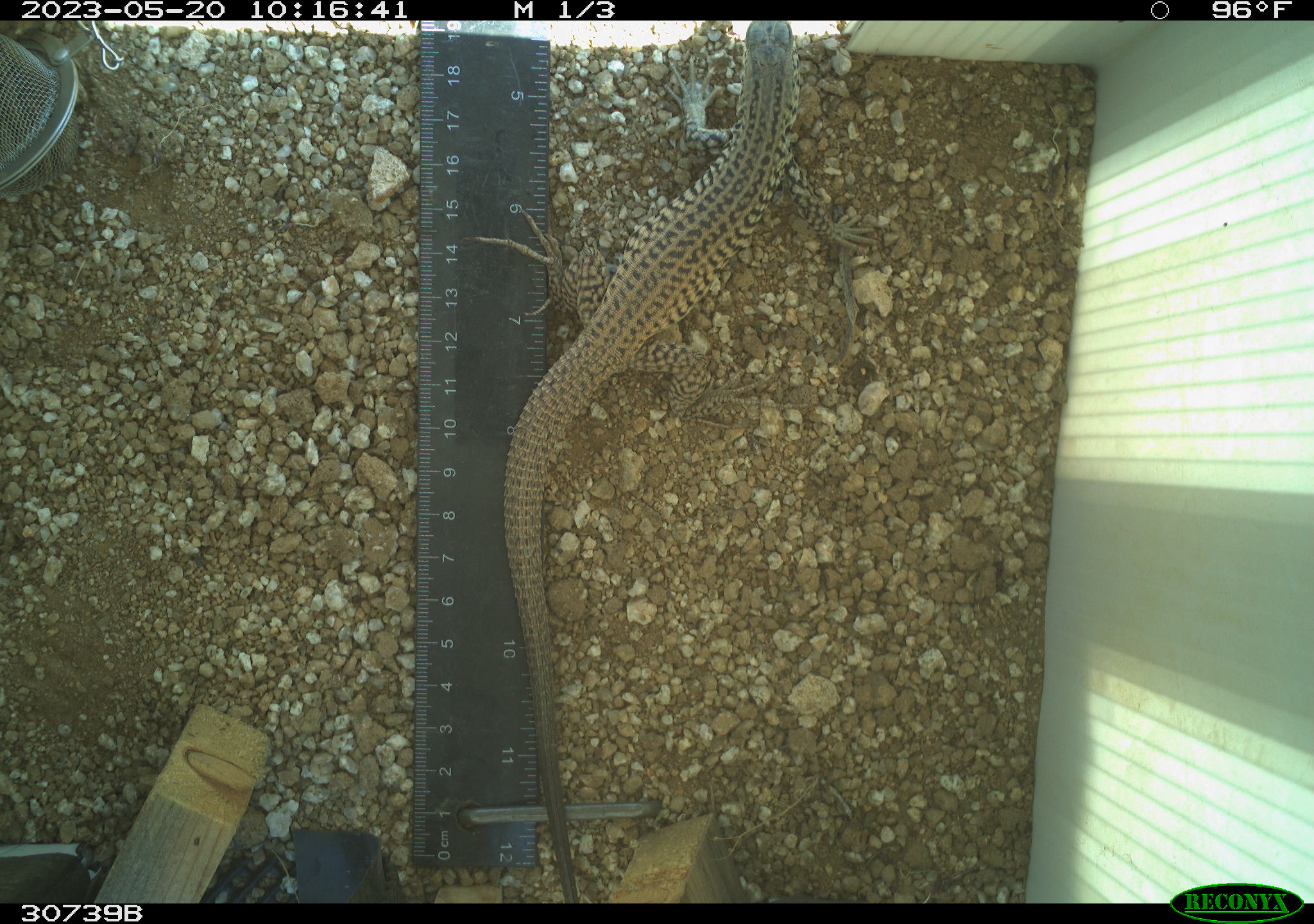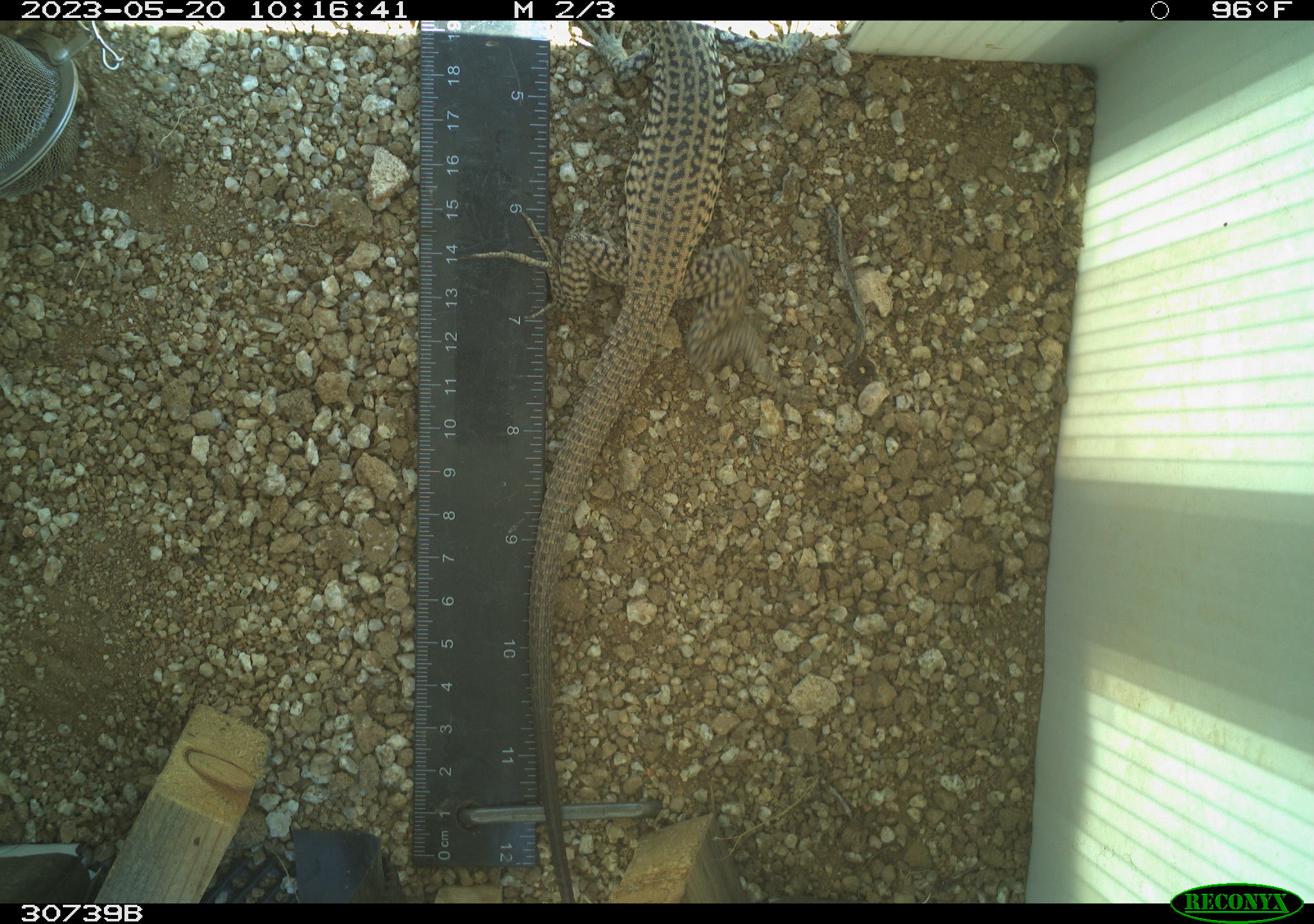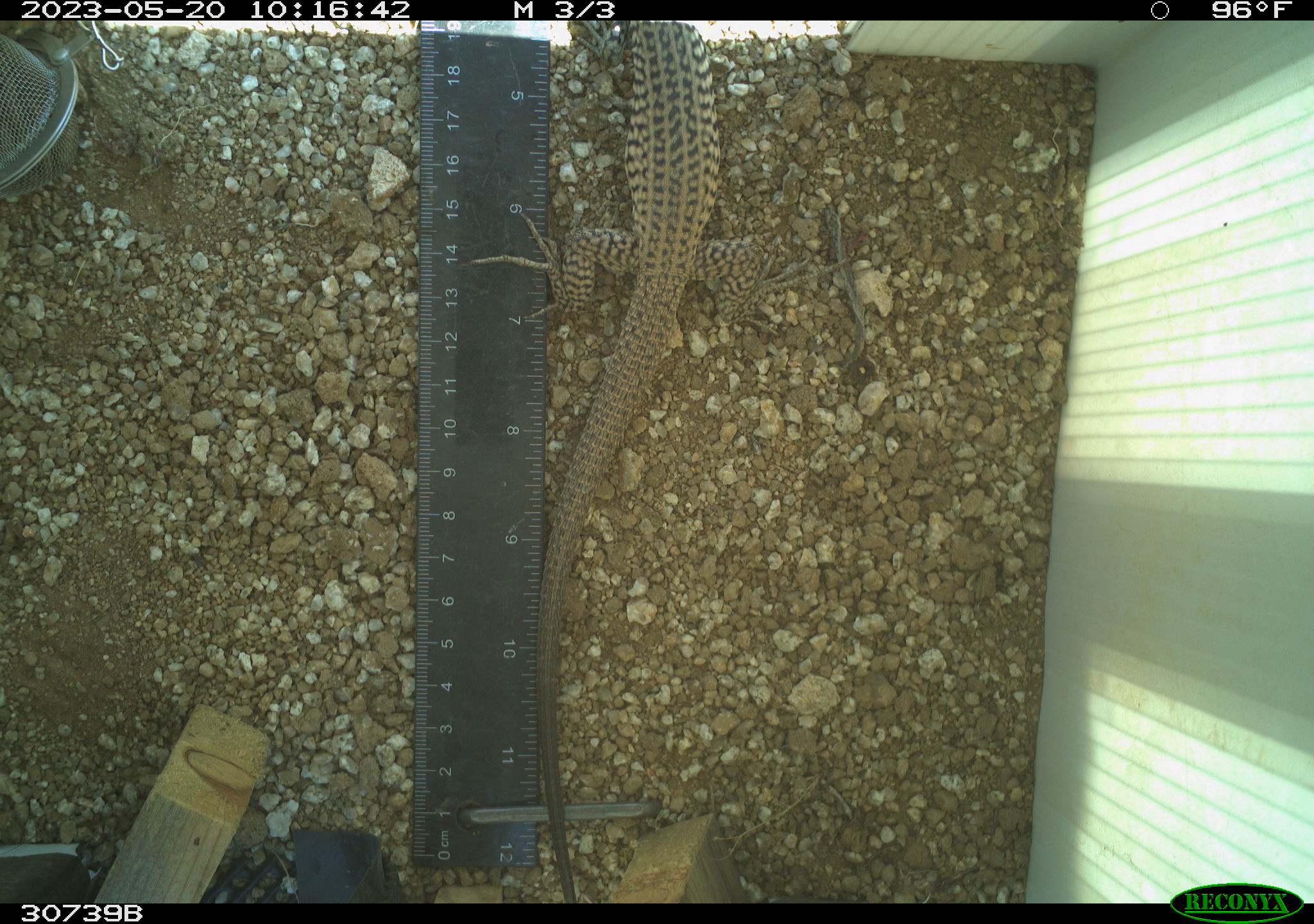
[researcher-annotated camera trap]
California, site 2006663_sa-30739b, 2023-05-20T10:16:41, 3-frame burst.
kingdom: Animalia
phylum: Chordata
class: Reptilia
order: Squamata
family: Teiidae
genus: Aspidoscelis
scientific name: Aspidoscelis tigris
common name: western whiptail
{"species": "western whiptail (Aspidoscelis tigris)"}